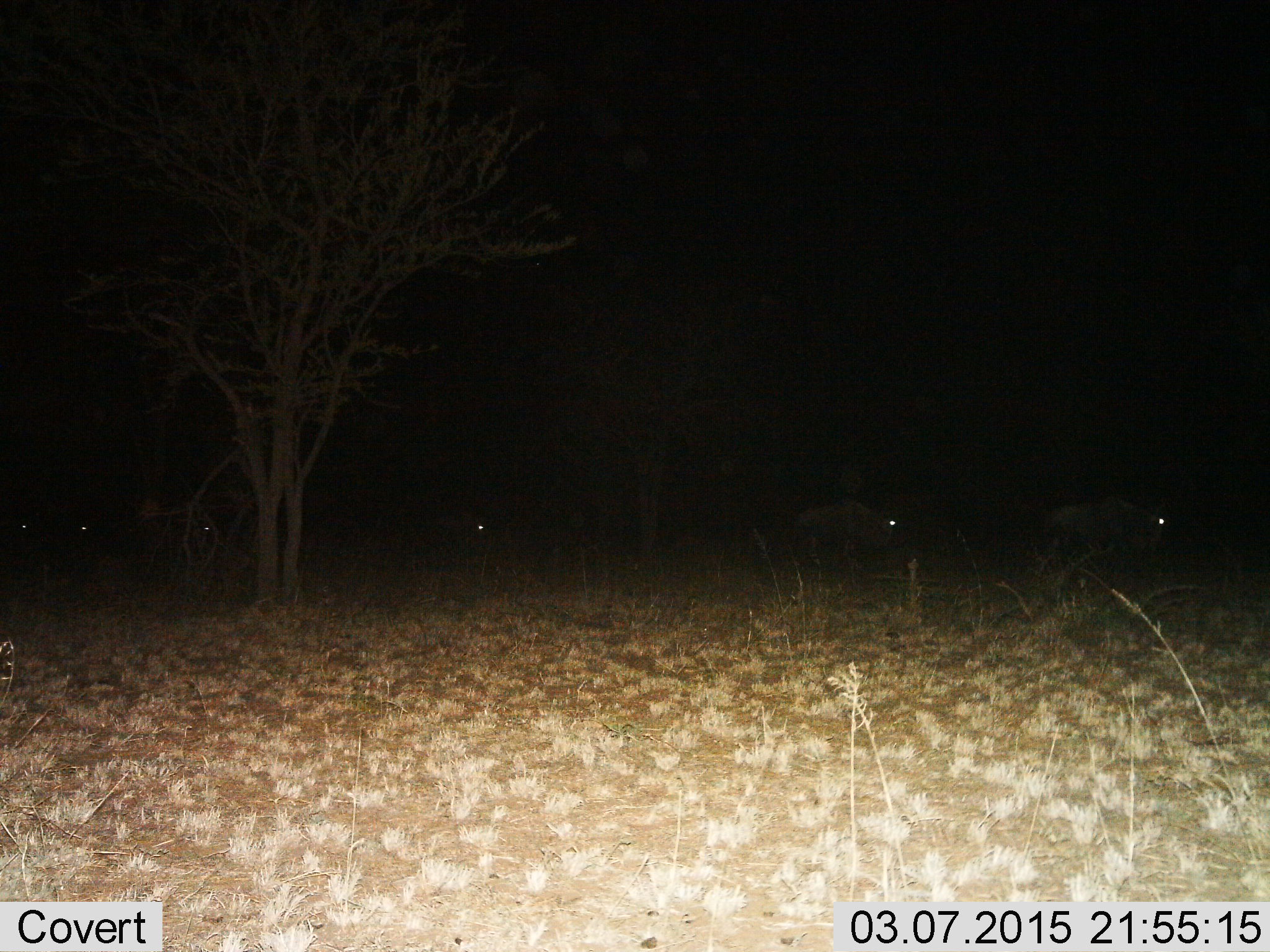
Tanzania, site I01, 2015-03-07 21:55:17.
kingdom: Animalia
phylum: Chordata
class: Mammalia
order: Artiodactyla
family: Bovidae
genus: Connochaetes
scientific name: Connochaetes taurinus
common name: blue wildebeest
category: wildebeest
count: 6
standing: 20%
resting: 0%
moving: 80%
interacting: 0%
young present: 0%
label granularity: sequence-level